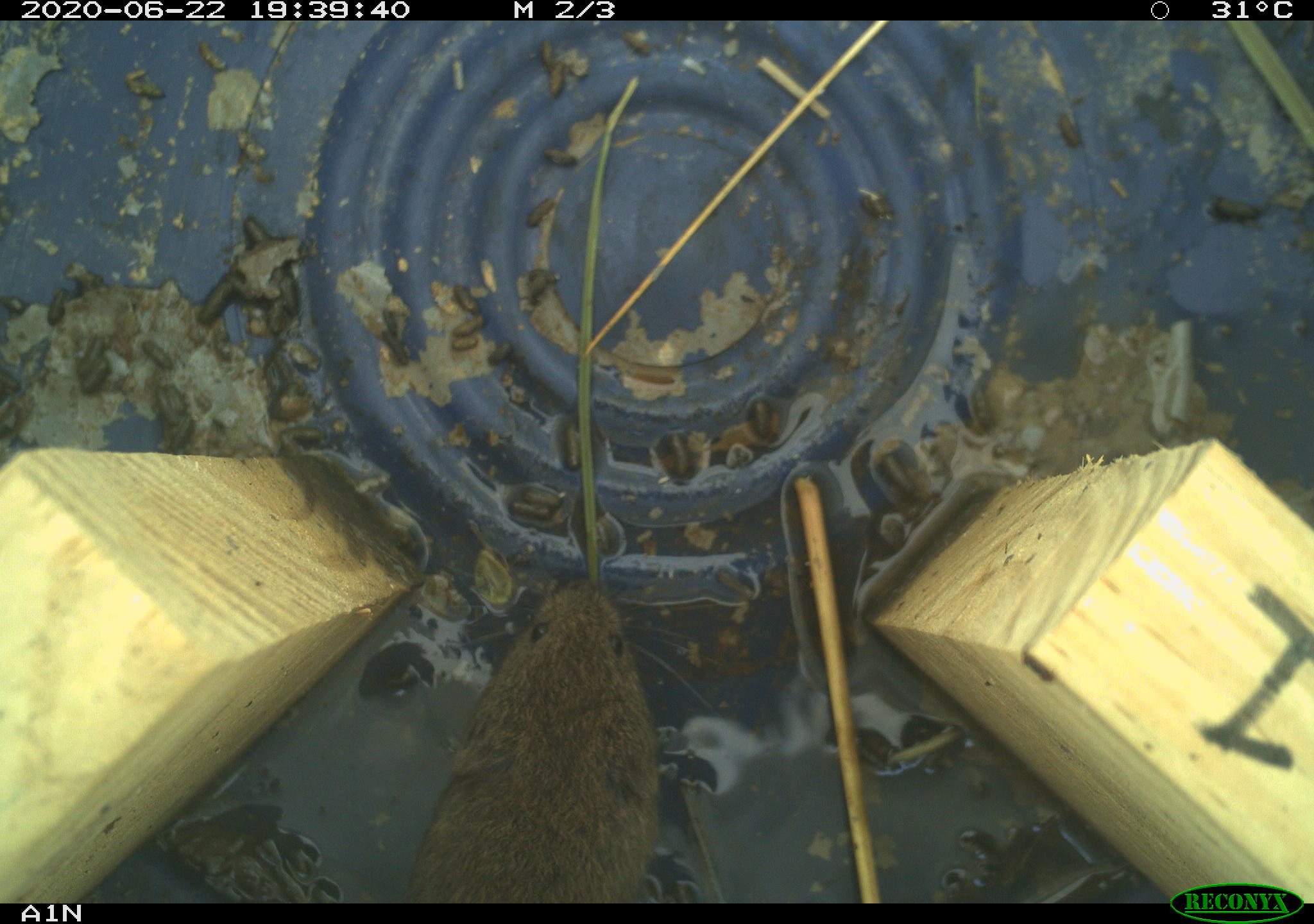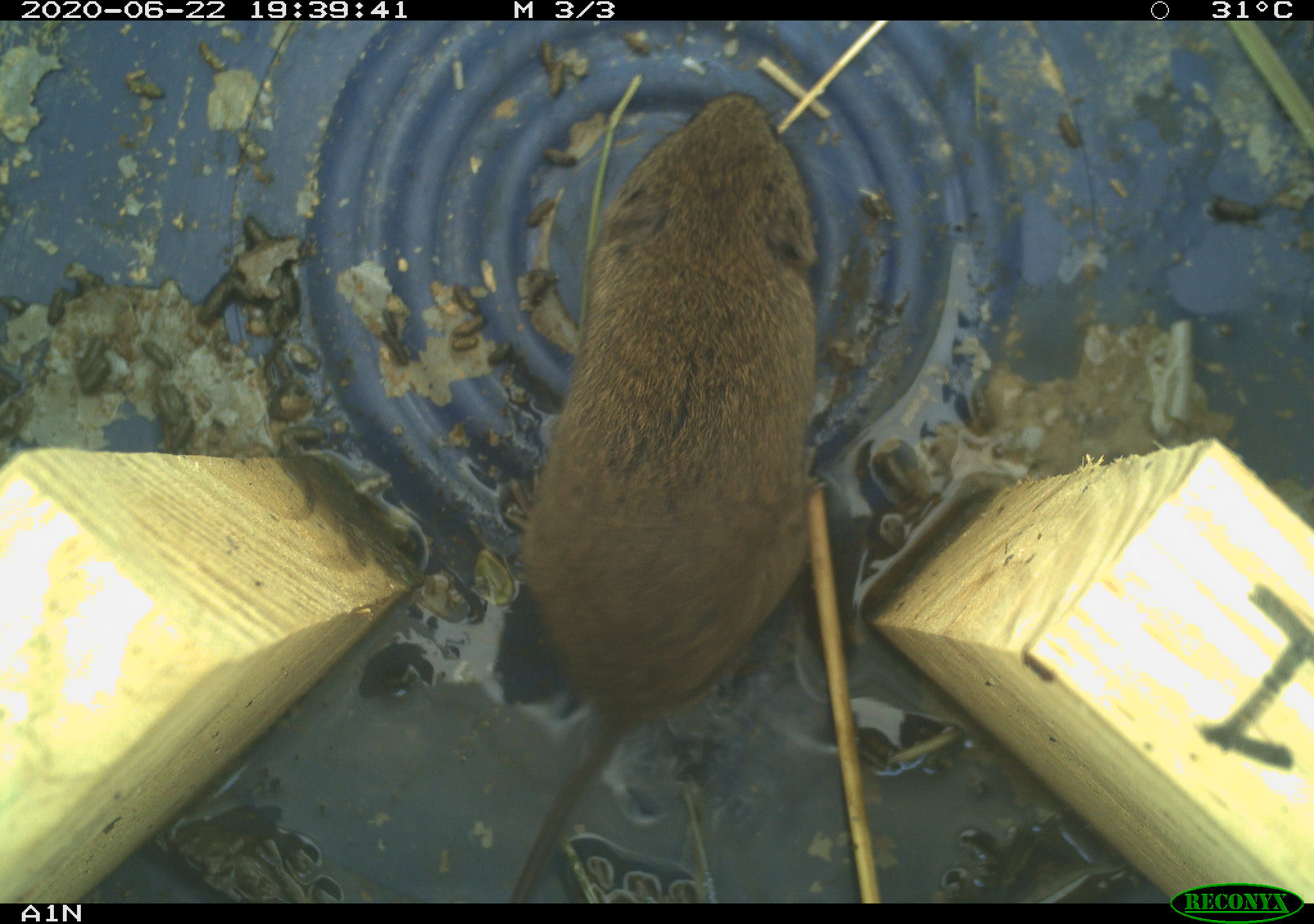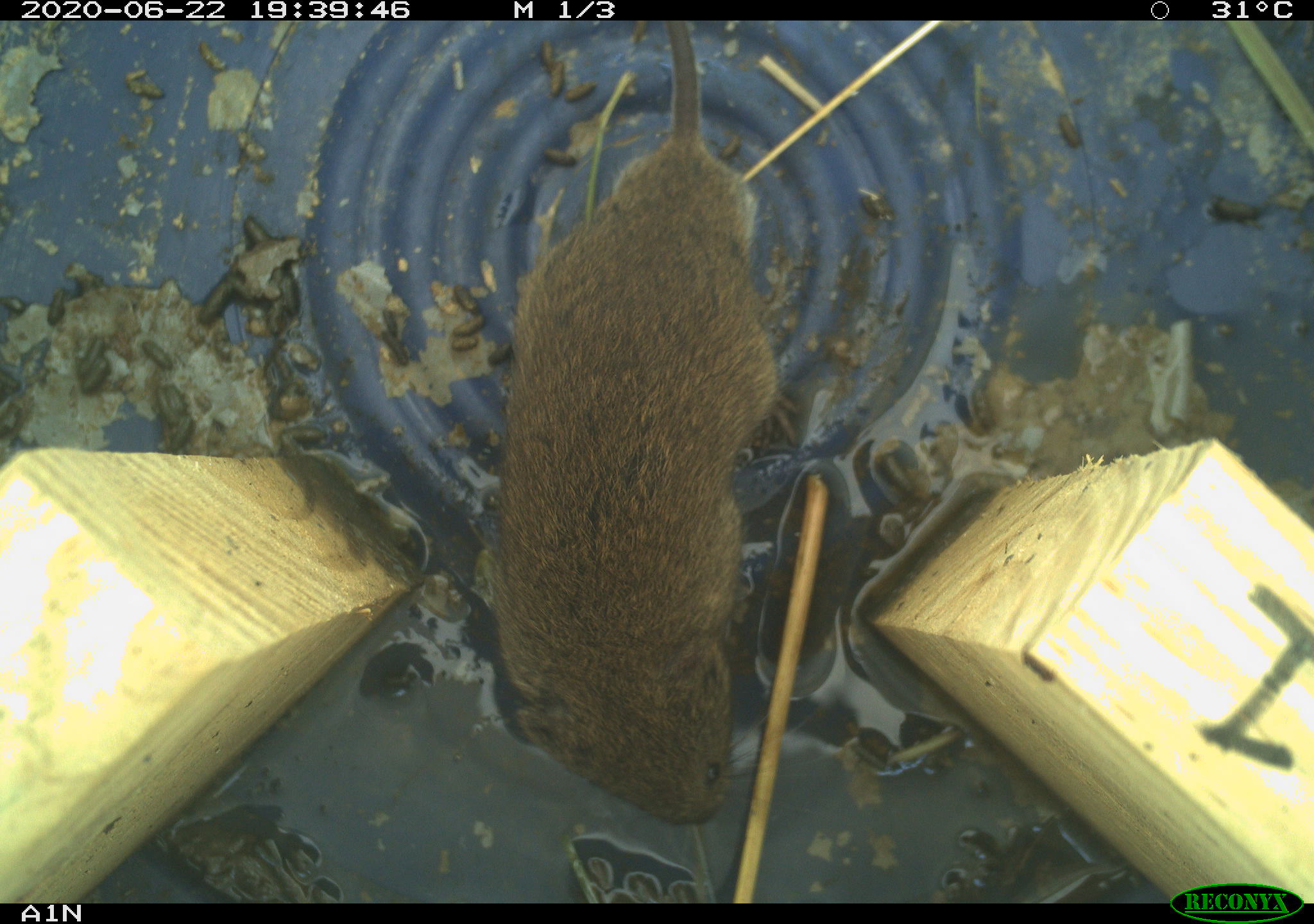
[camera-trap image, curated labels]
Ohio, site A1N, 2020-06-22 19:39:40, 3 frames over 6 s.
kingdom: Animalia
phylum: Chordata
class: Mammalia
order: Rodentia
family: Cricetidae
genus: Microtus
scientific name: Microtus pennsylvanicus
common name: meadow vole